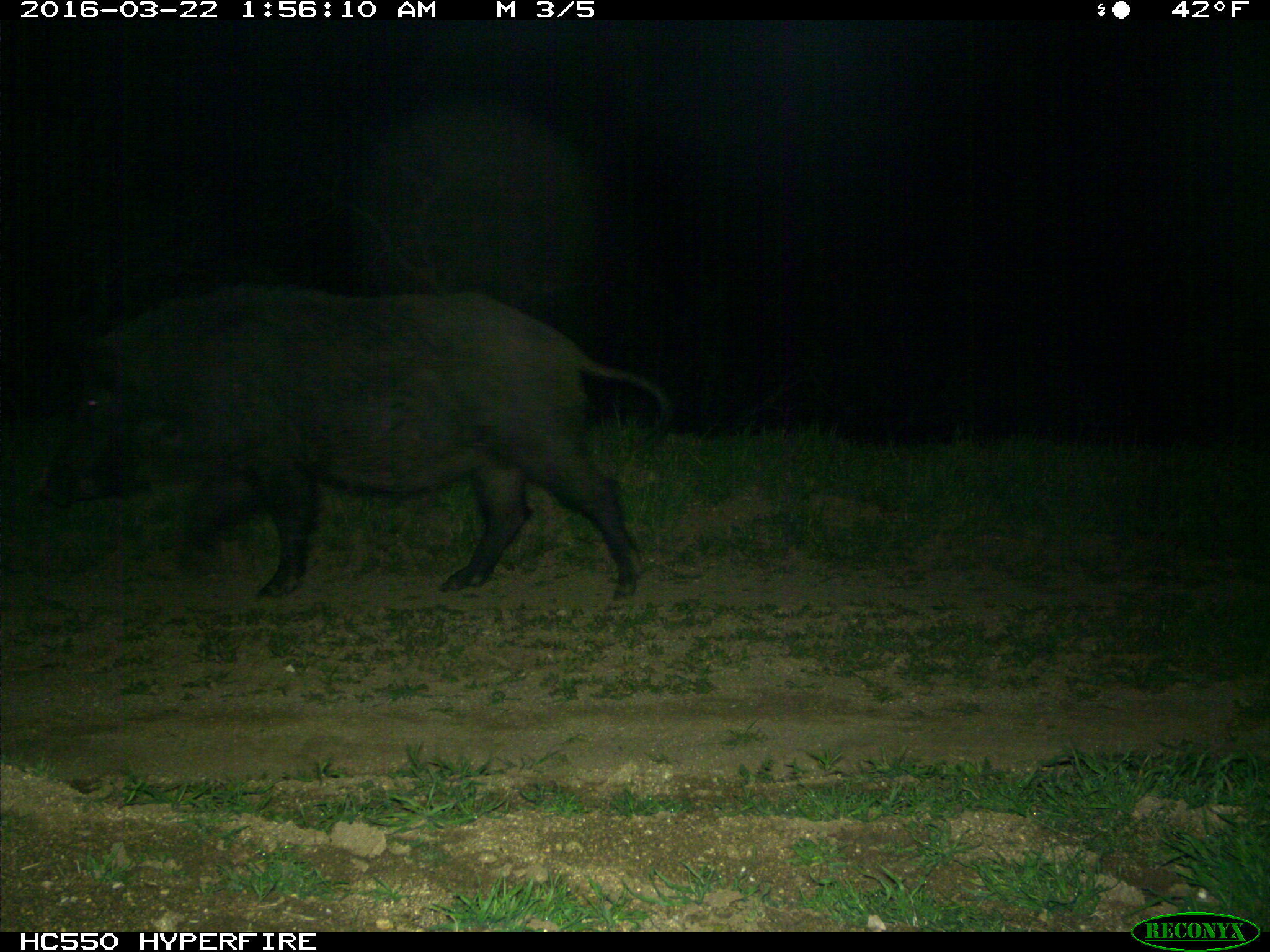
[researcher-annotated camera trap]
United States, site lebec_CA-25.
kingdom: Animalia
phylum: Chordata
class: Mammalia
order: Artiodactyla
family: Suidae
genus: Sus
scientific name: Sus scrofa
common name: wild boar